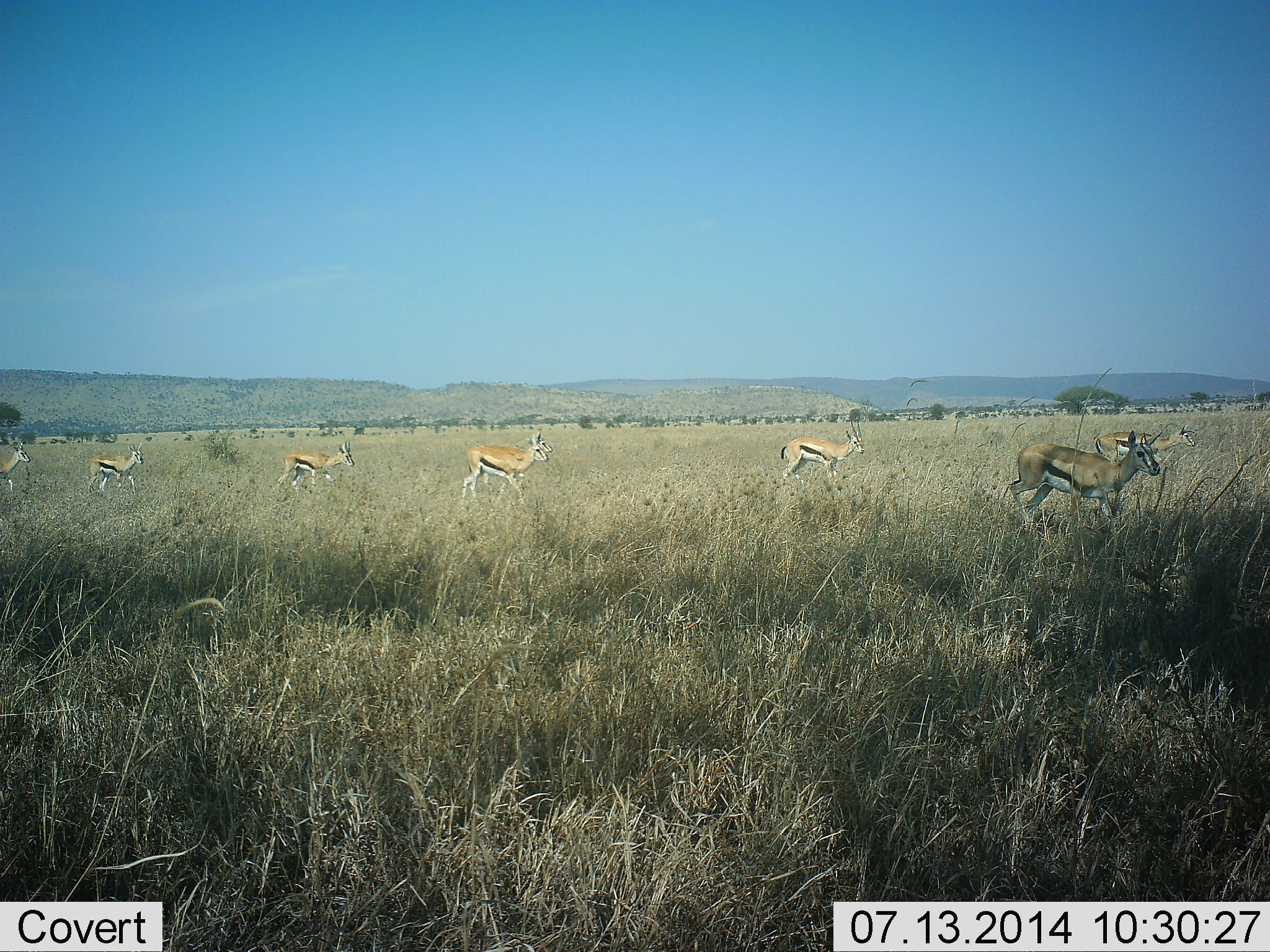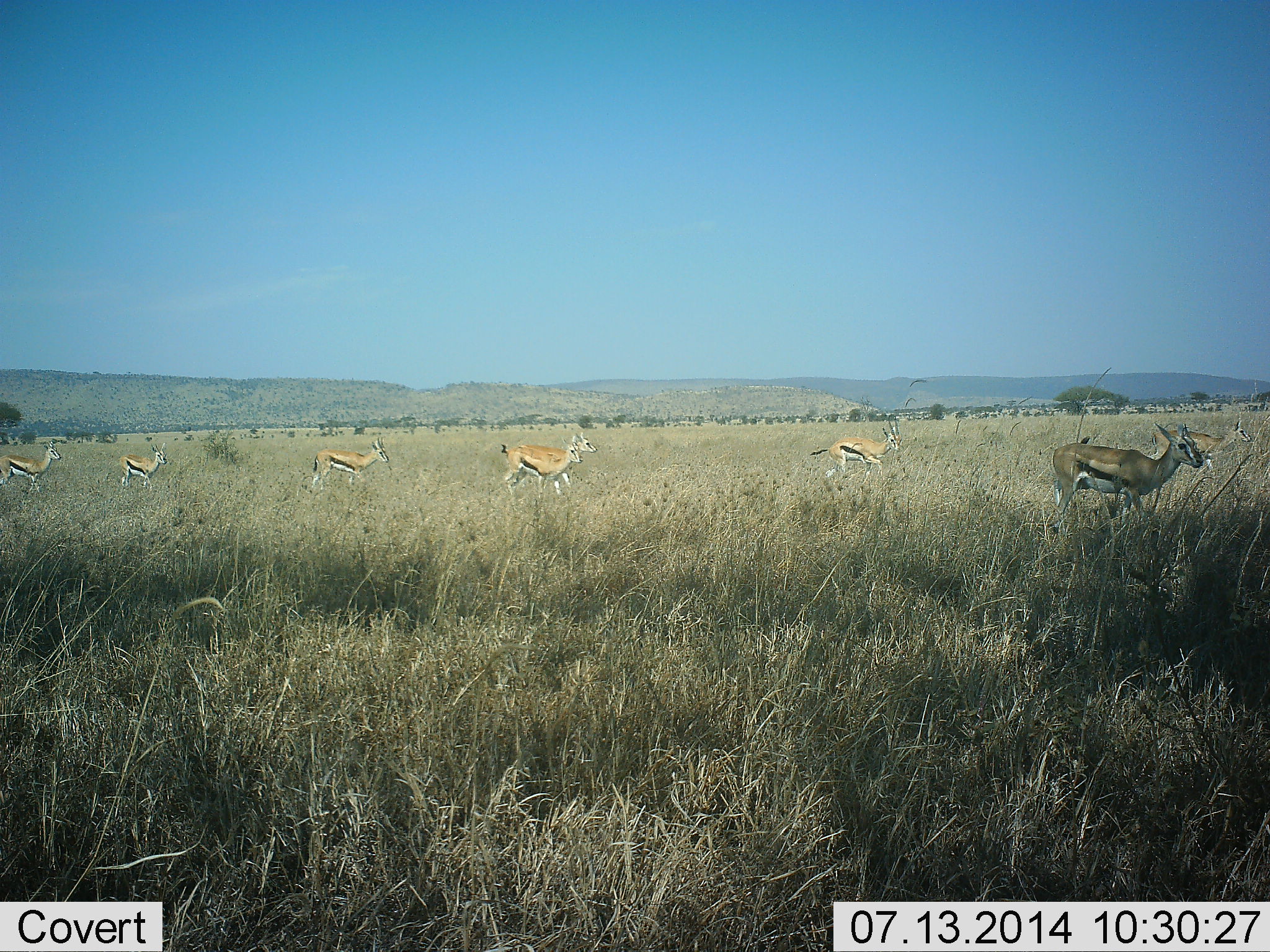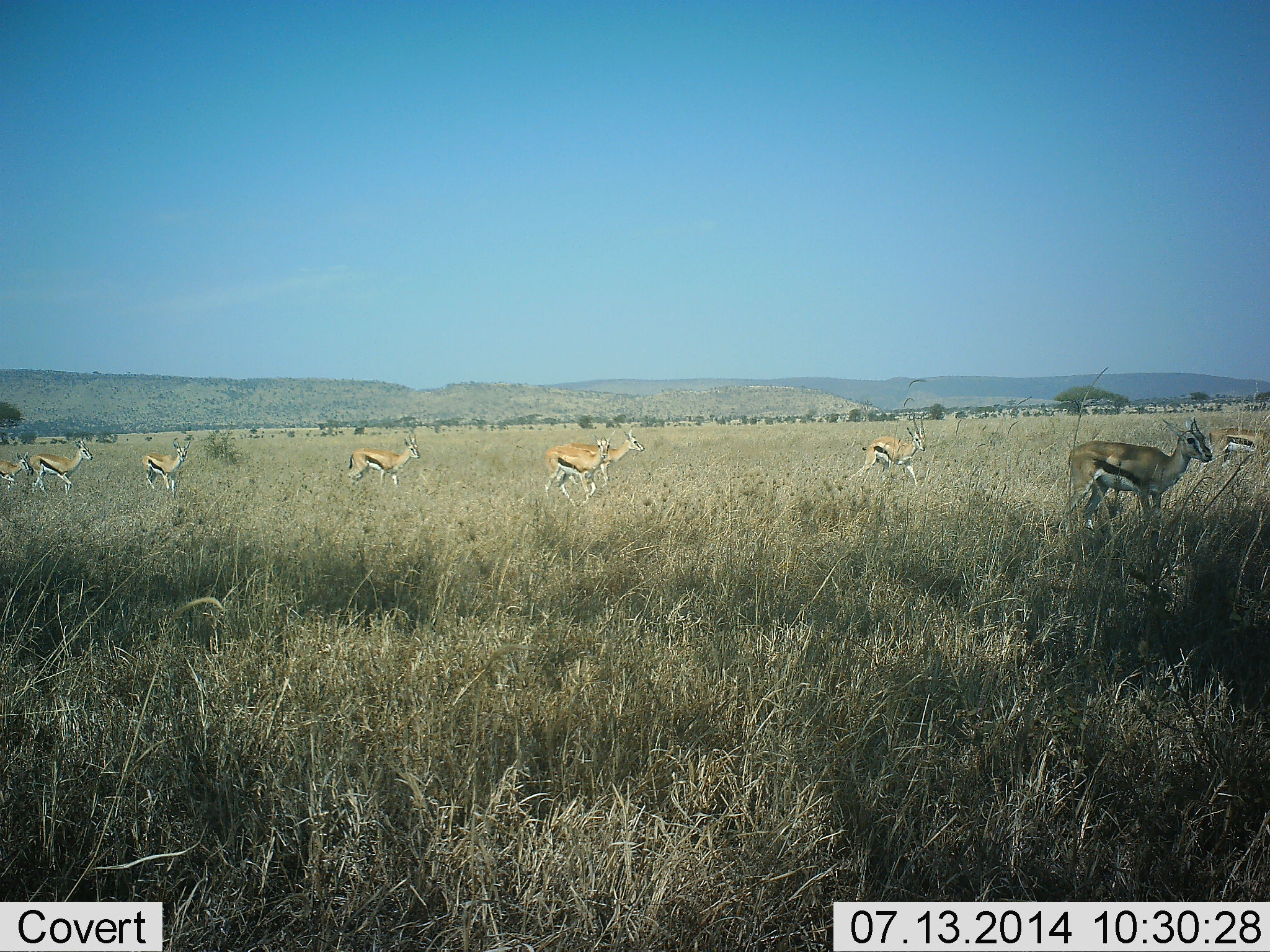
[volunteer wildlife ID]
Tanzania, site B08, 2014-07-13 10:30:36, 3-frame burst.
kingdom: Animalia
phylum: Chordata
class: Mammalia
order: Artiodactyla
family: Bovidae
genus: Eudorcas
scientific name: Eudorcas thomsonii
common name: thomson's gazelle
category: gazellethomsons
Gazellethomsons (thomson's gazelle) (Eudorcas thomsonii), count 7. Behavior (volunteer vote fractions): standing 10%, resting 0%, moving 90%, interacting 0%. Young present (vote fraction): 0%. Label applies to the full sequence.